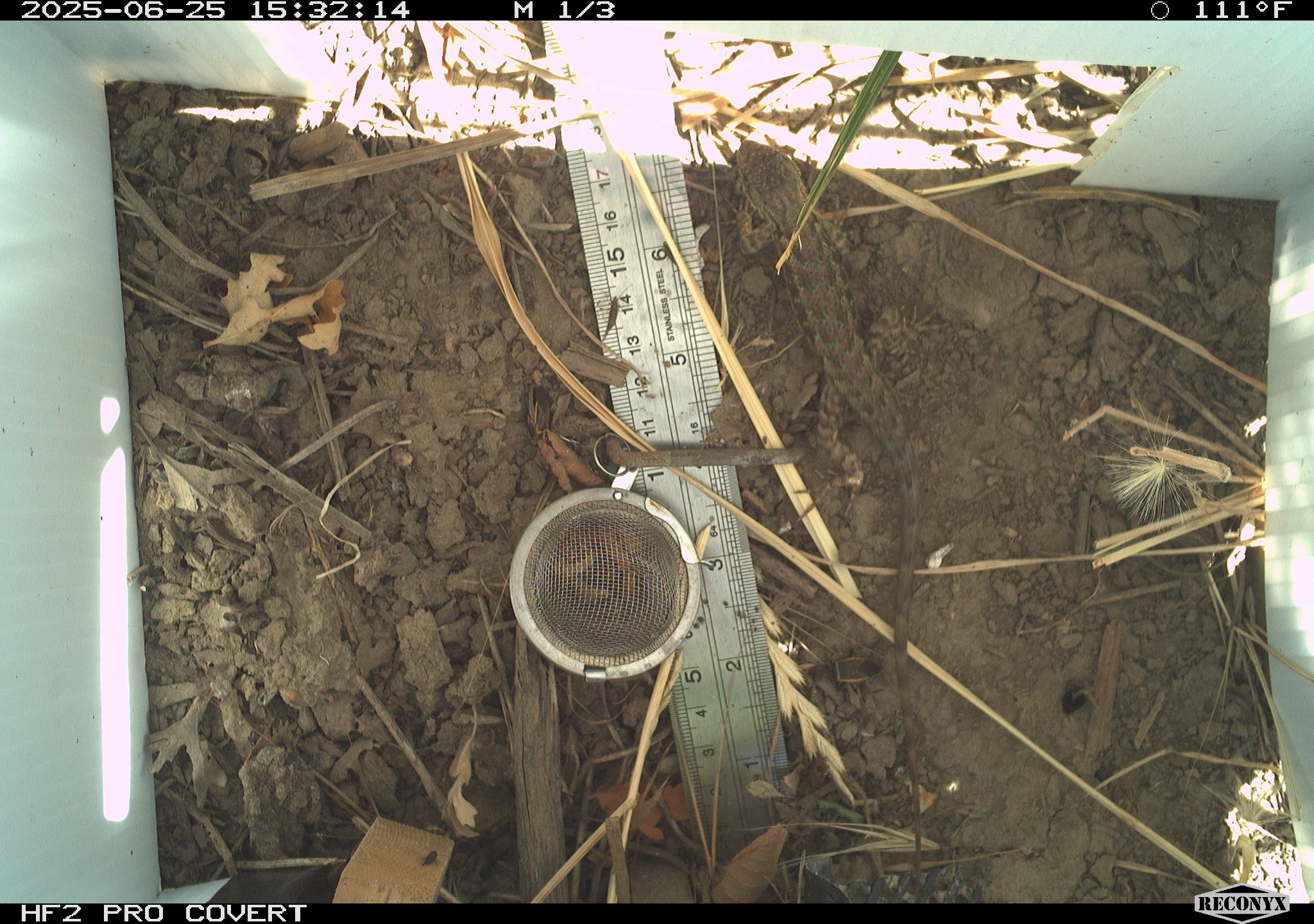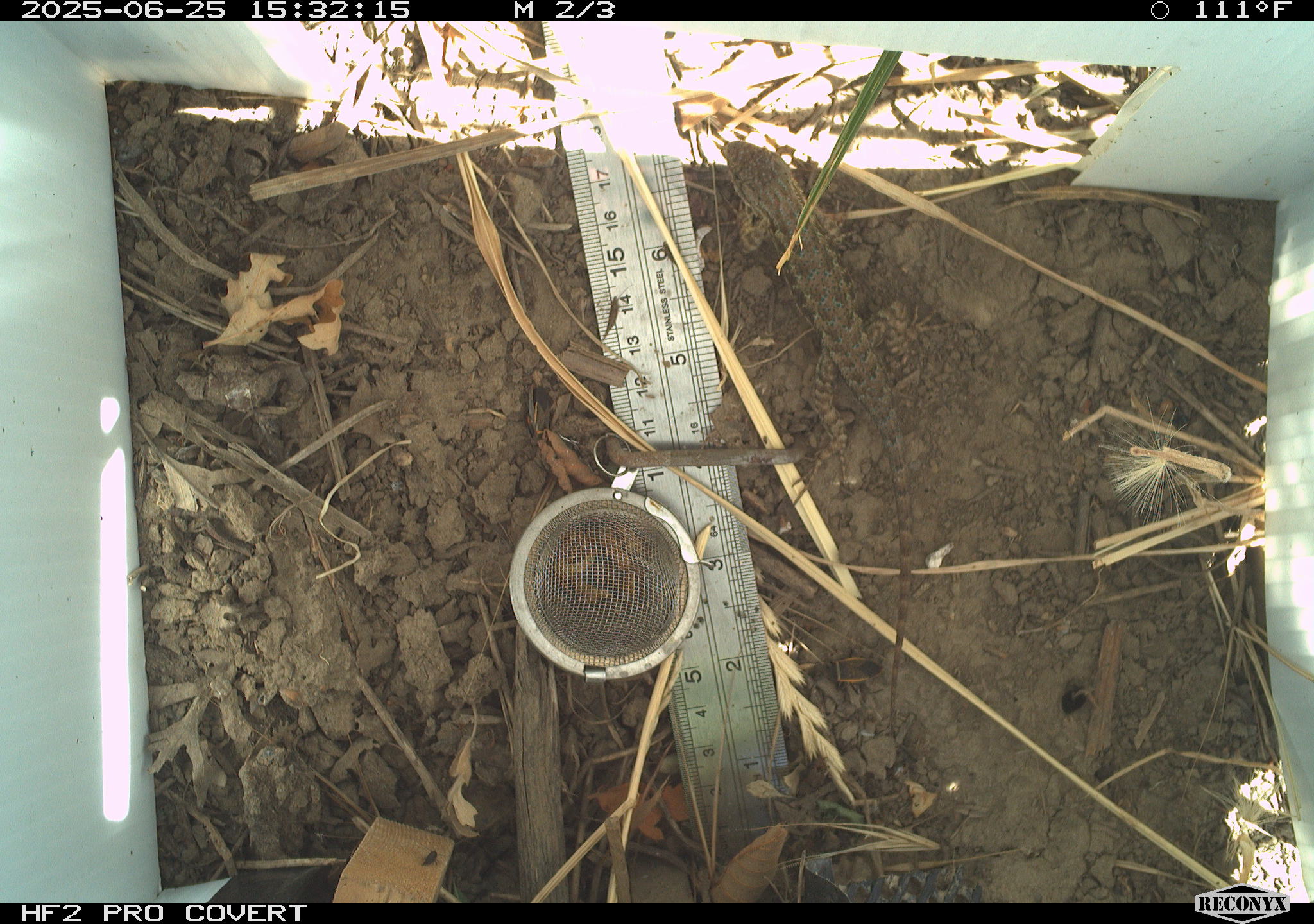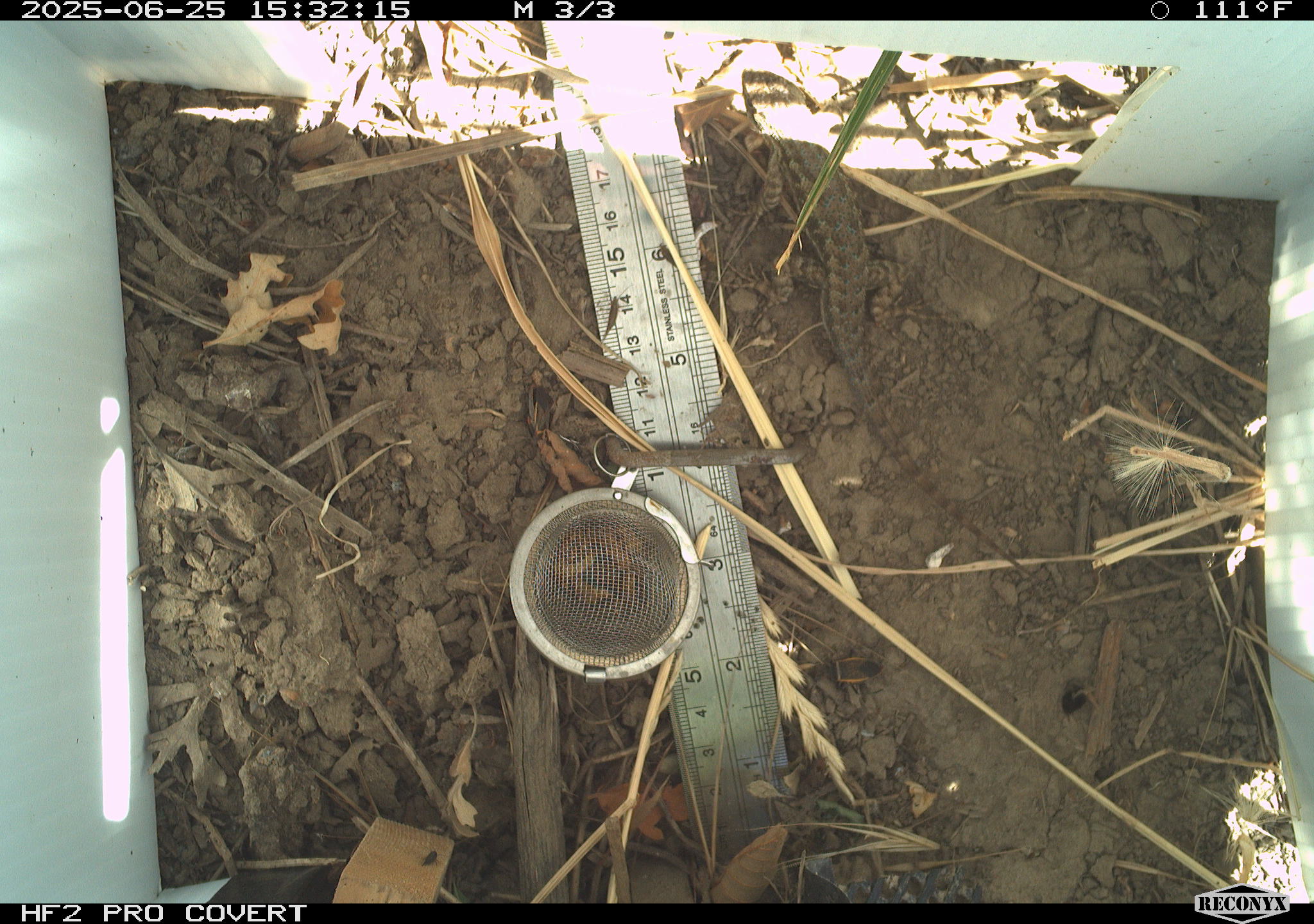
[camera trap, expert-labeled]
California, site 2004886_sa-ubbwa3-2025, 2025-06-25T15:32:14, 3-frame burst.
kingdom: Animalia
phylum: Chordata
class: Reptilia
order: Squamata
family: Phrynosomatidae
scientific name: Phrynosomatidae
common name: north american spiny lizards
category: sceloporus/uta species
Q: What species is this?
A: Sceloporus/uta species (north american spiny lizards) (Phrynosomatidae).